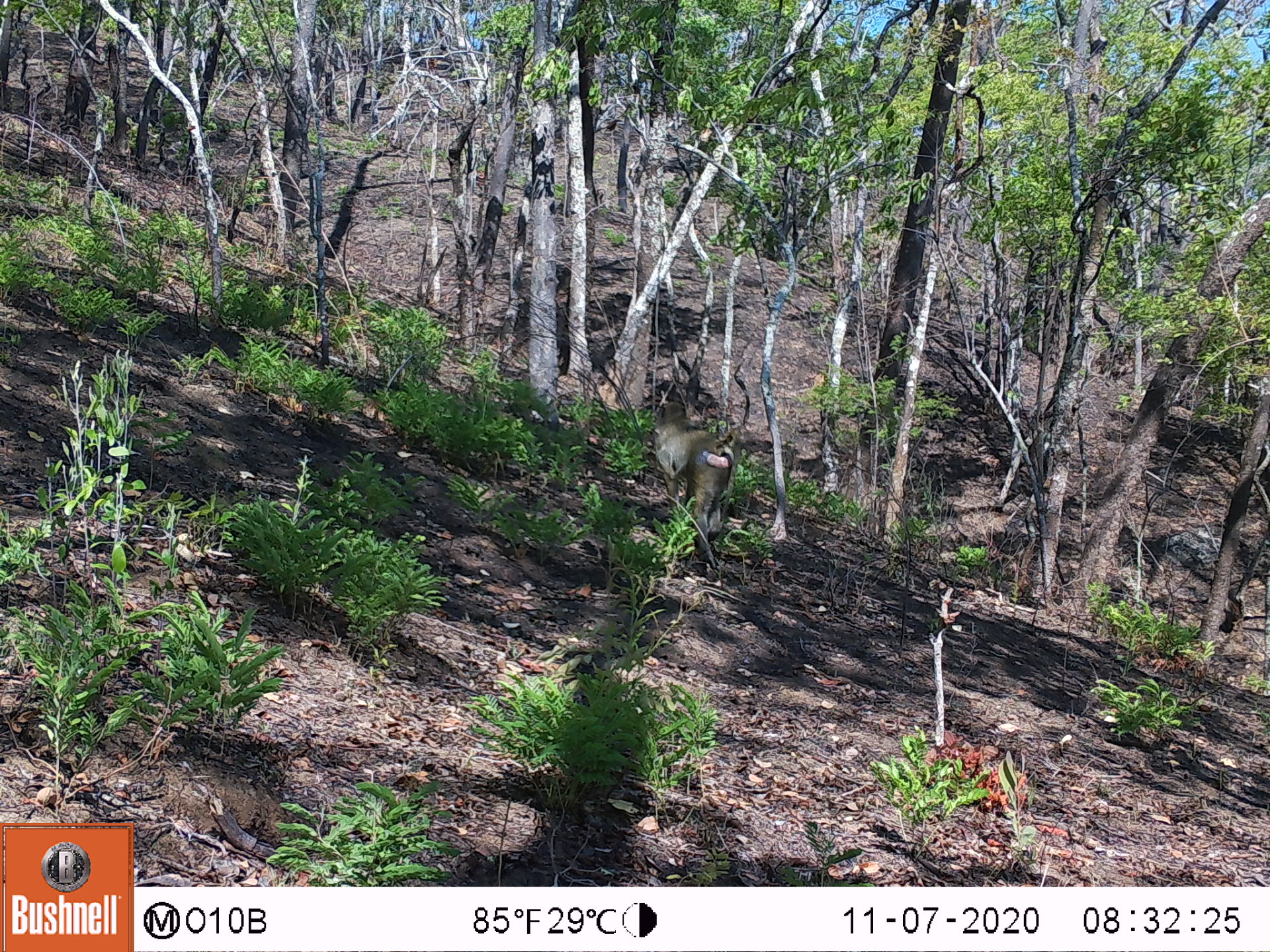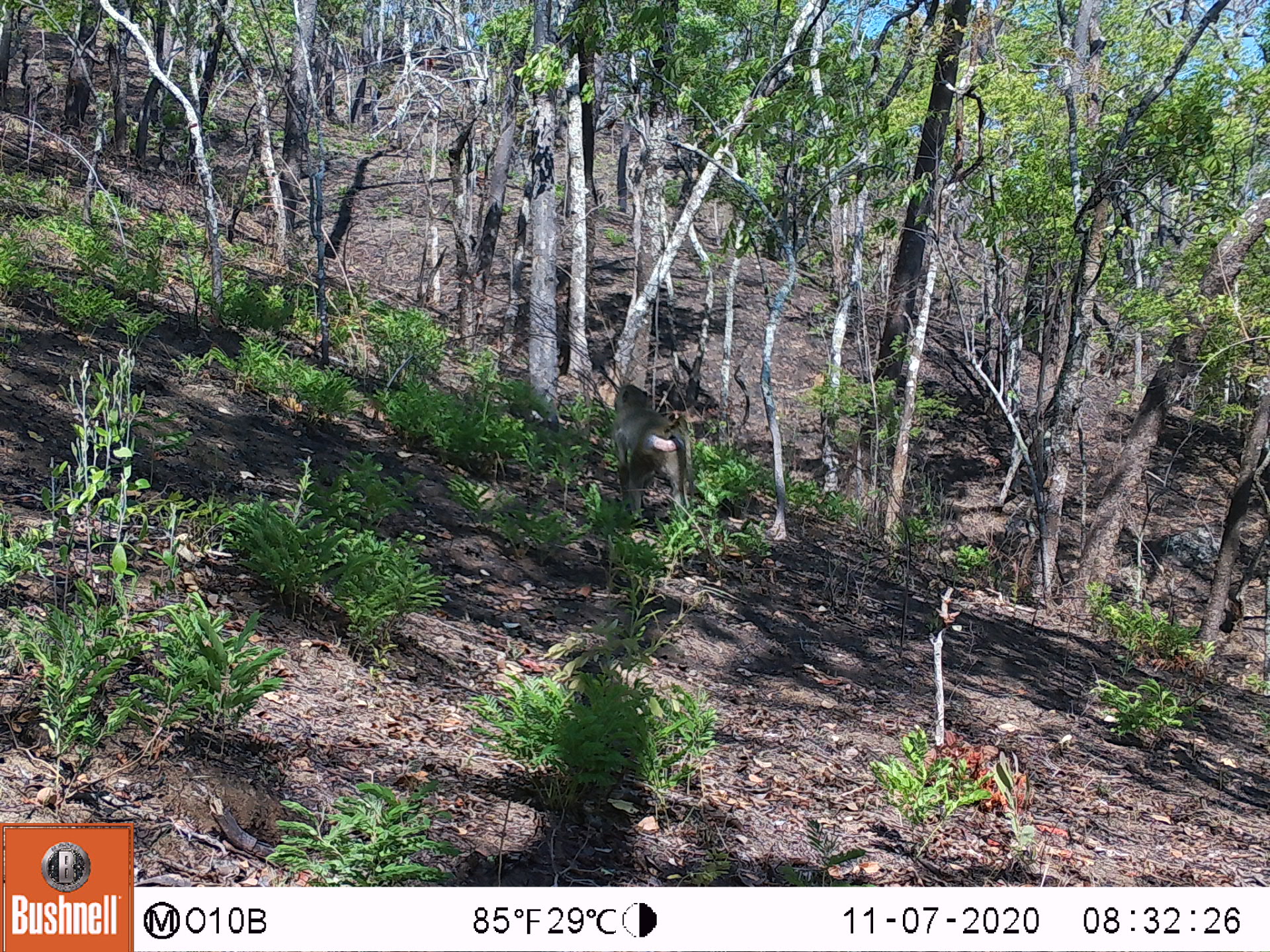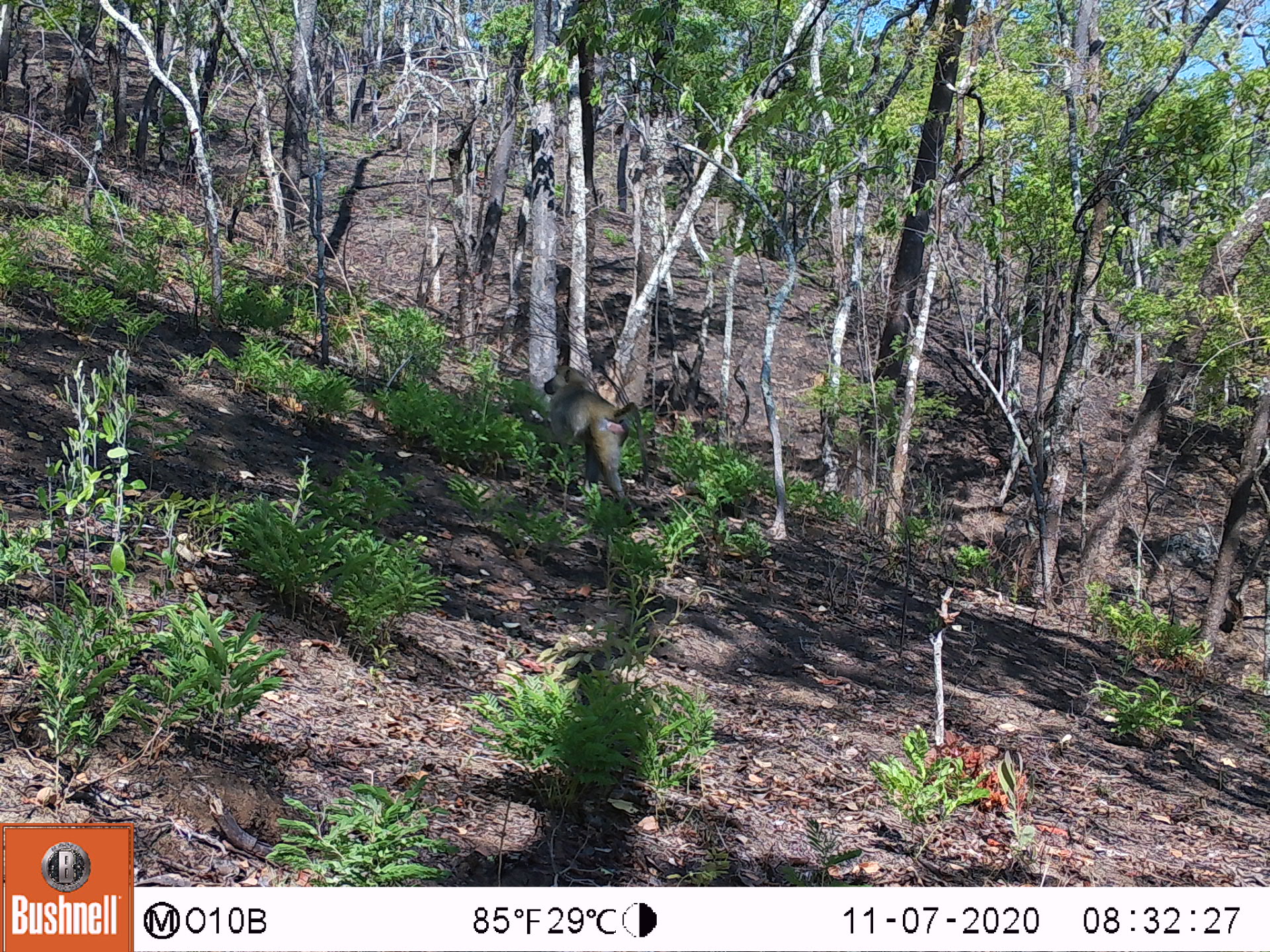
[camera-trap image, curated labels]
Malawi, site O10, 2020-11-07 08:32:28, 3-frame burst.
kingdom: Animalia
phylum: Chordata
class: Mammalia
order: Primates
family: Cercopithecidae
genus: Papio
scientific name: Papio cynocephalus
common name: yellow baboon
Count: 1.